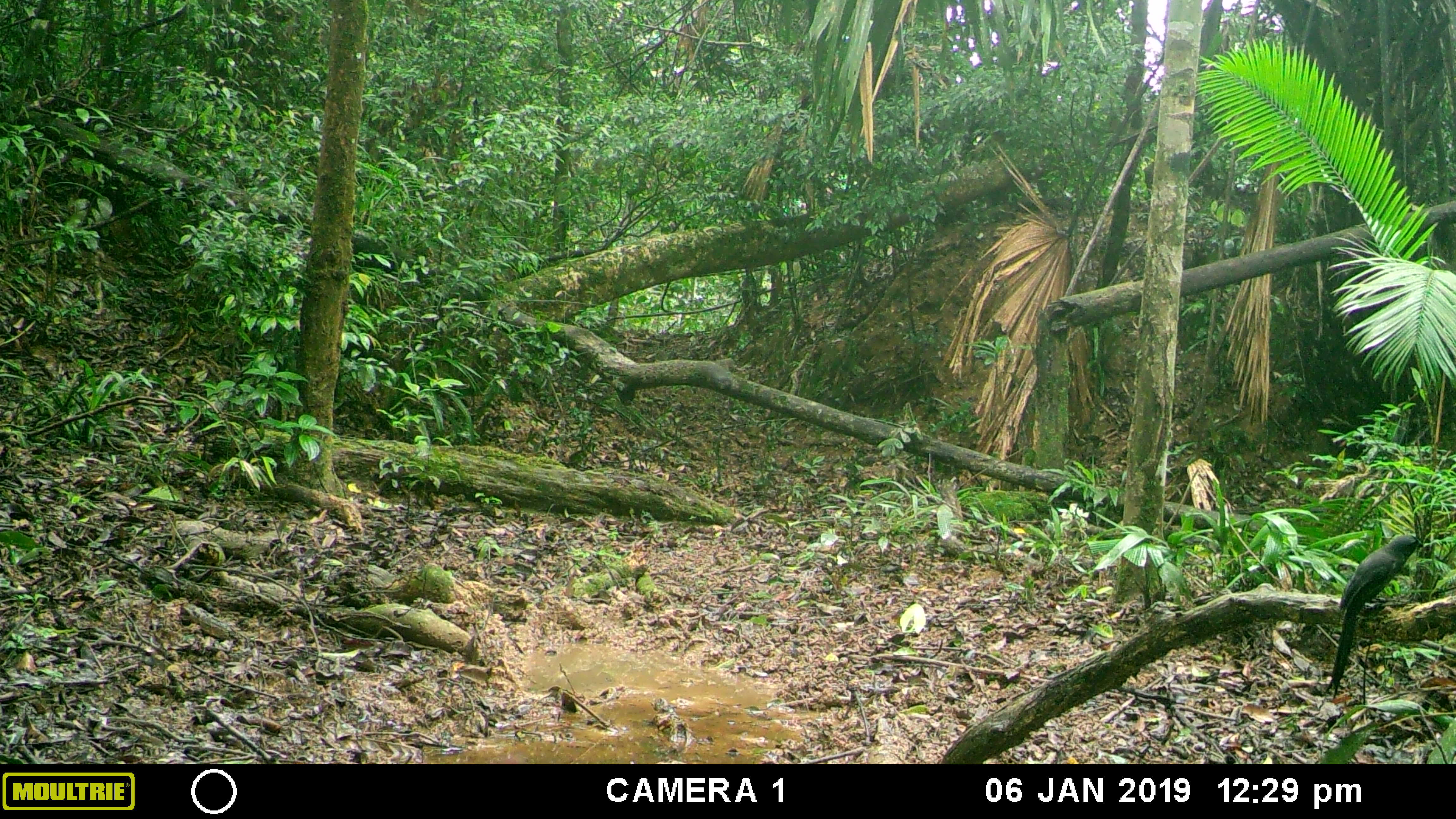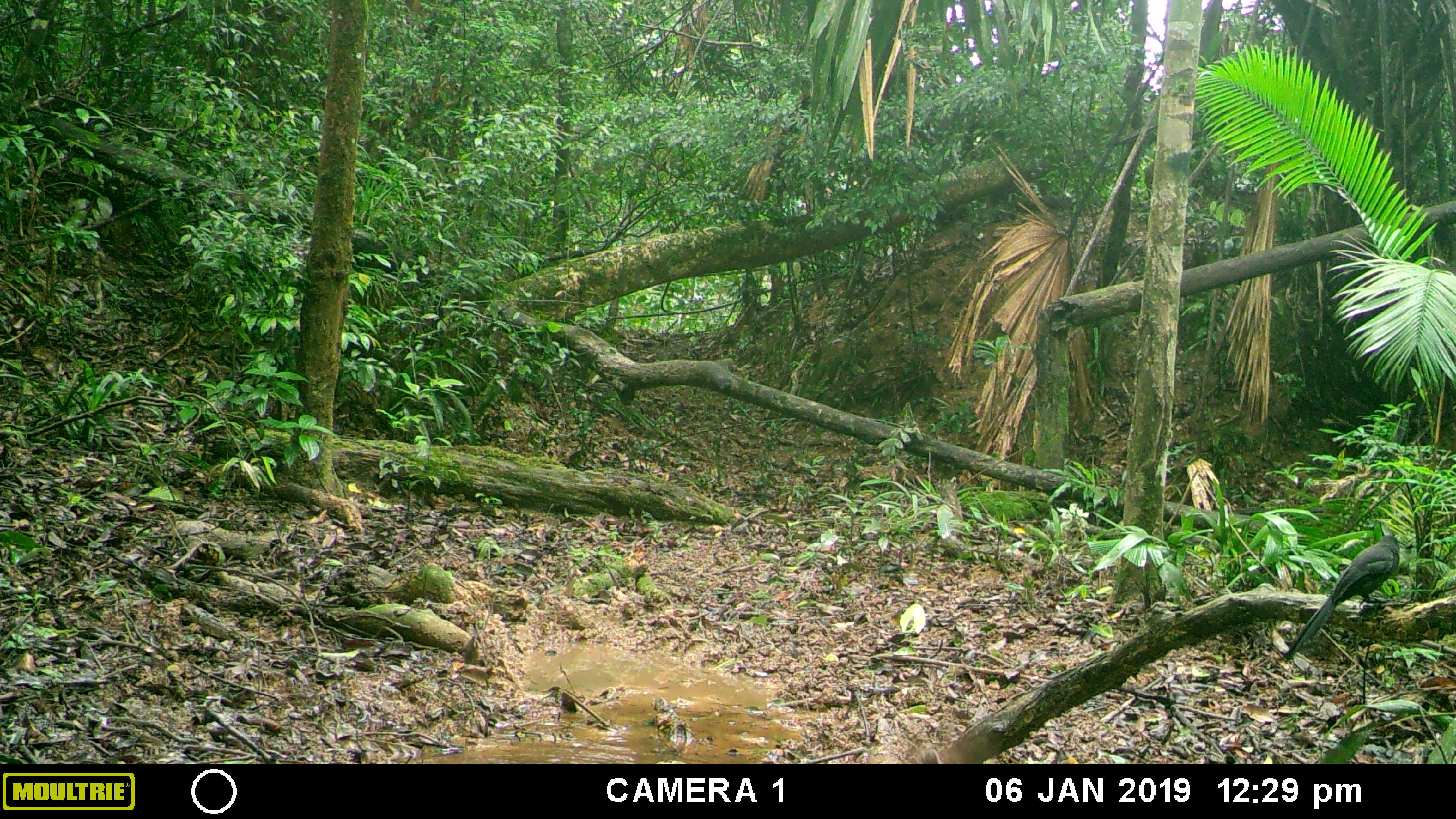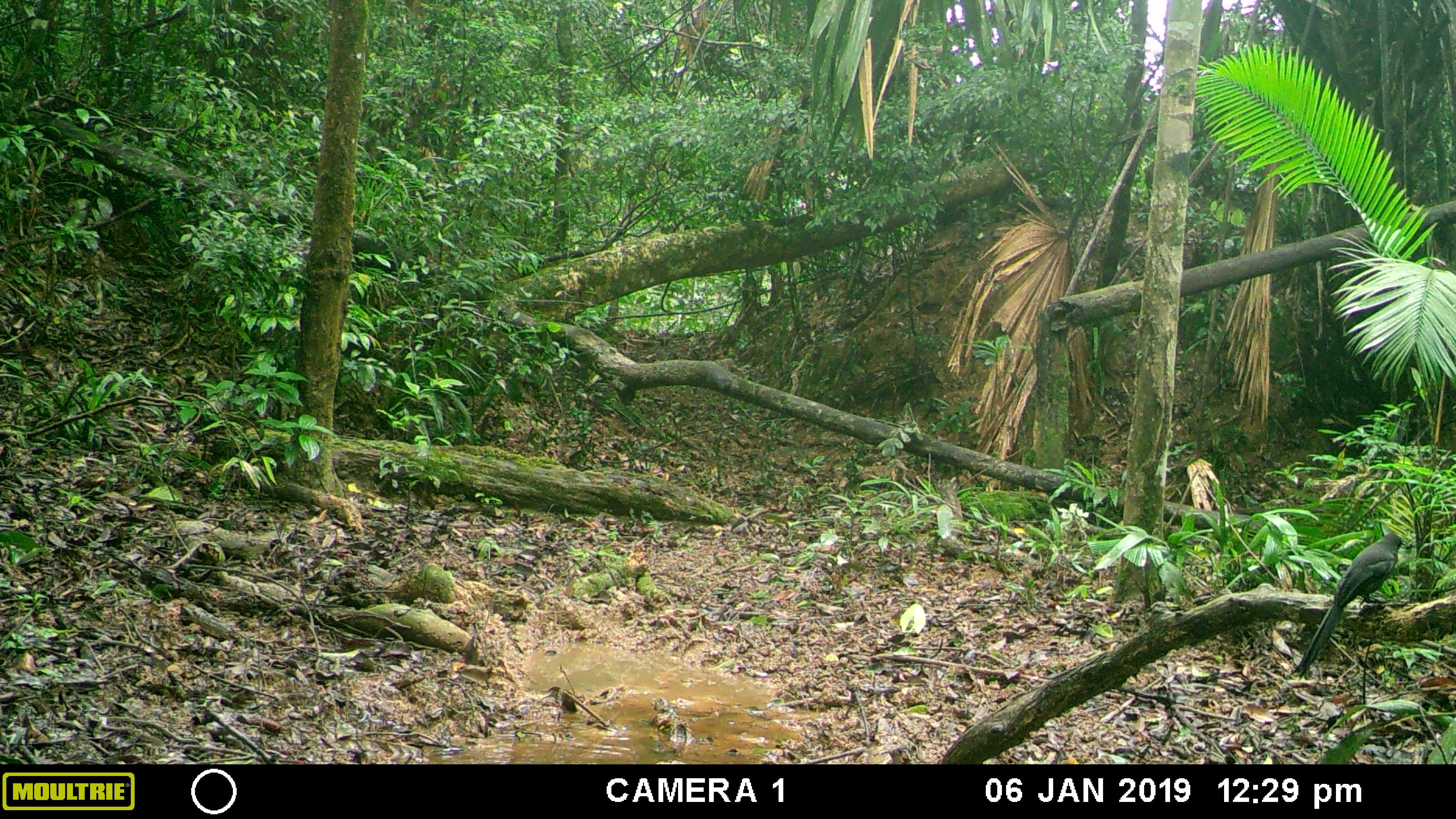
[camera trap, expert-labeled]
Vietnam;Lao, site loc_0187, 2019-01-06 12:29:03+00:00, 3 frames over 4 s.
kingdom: Animalia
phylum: Chordata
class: Aves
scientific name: Aves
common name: bird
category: unidentified bird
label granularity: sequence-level